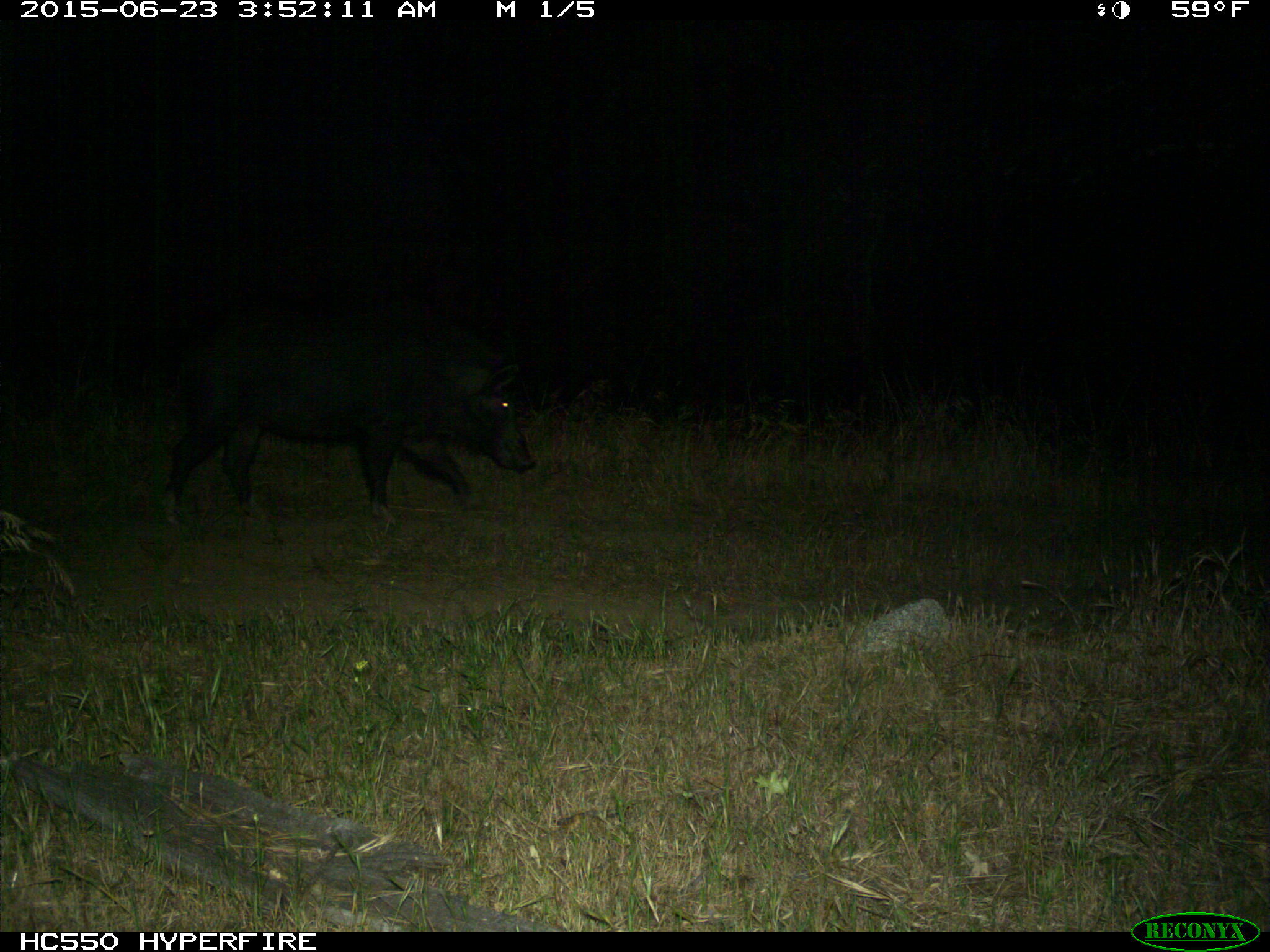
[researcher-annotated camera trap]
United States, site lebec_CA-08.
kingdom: Animalia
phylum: Chordata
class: Mammalia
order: Artiodactyla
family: Suidae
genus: Sus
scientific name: Sus scrofa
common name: wild boar